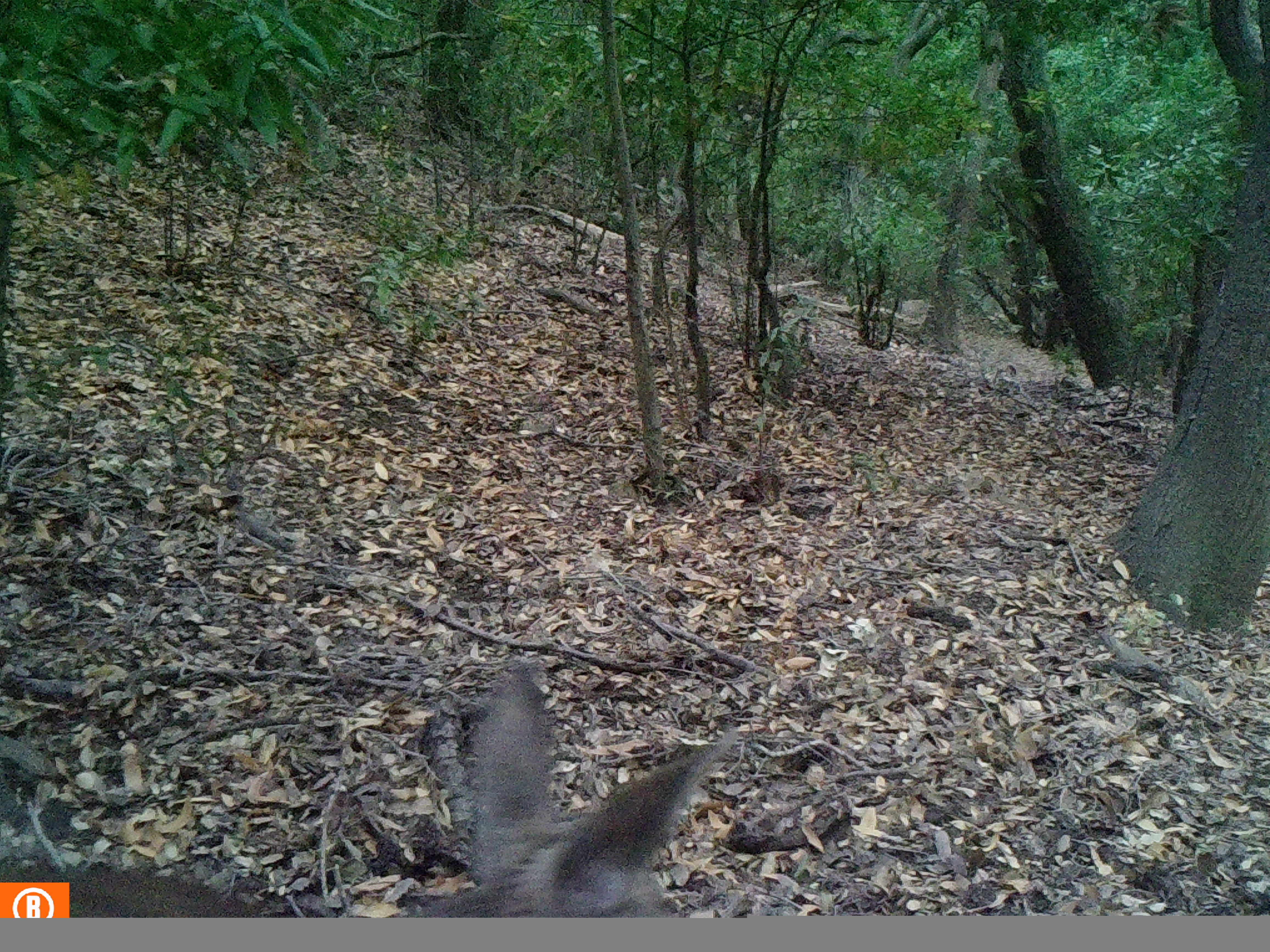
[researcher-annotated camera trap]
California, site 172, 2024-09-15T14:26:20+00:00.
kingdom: Animalia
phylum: Chordata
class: Mammalia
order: Artiodactyla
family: Cervidae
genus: Odocoileus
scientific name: Odocoileus hemionus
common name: mule deer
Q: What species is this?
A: Mule deer (Odocoileus hemionus).